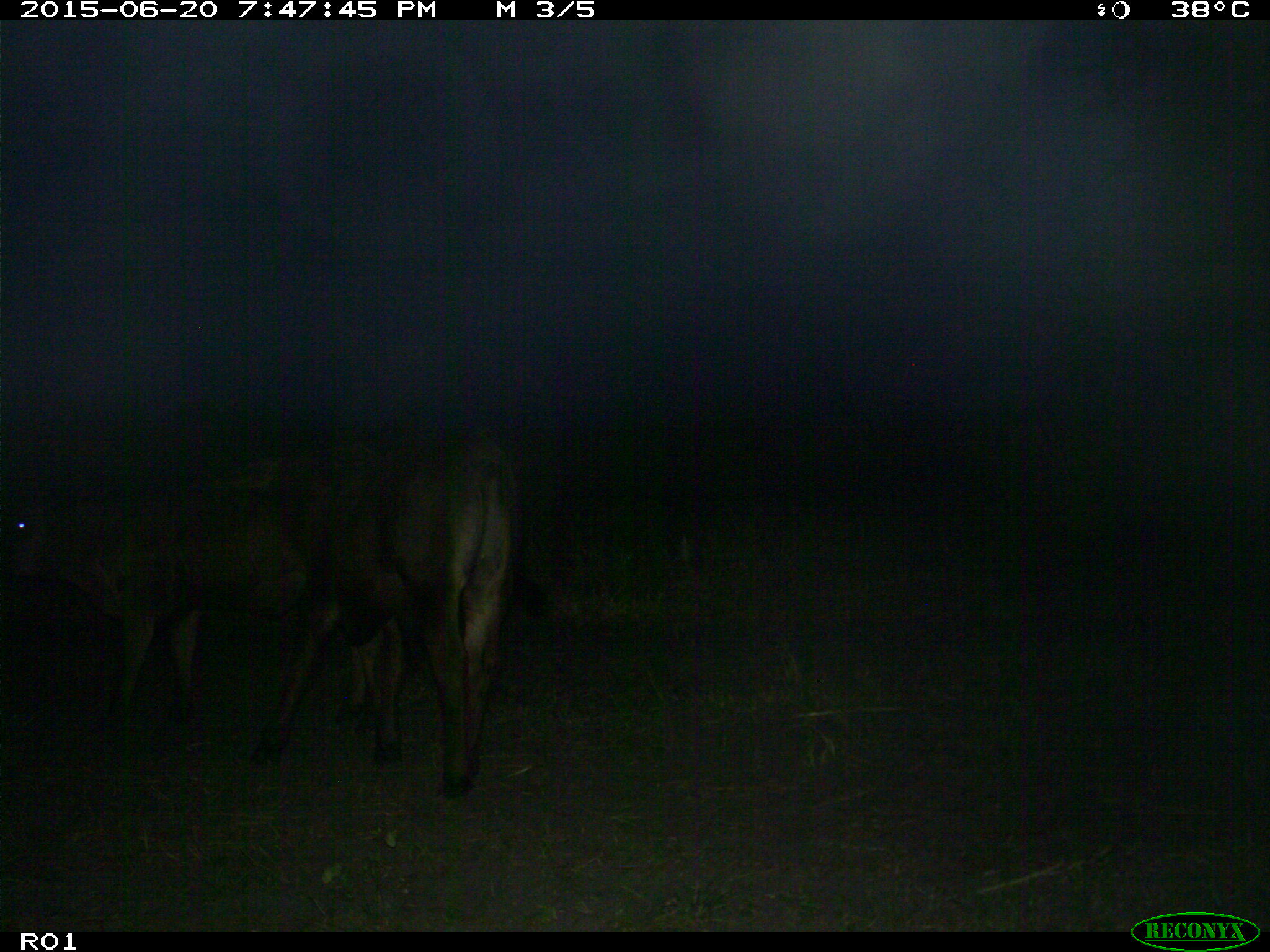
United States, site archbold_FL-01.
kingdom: Animalia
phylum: Chordata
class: Mammalia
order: Artiodactyla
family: Bovidae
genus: Bos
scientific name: Bos taurus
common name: domestic cow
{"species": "Bos taurus (domestic cow)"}